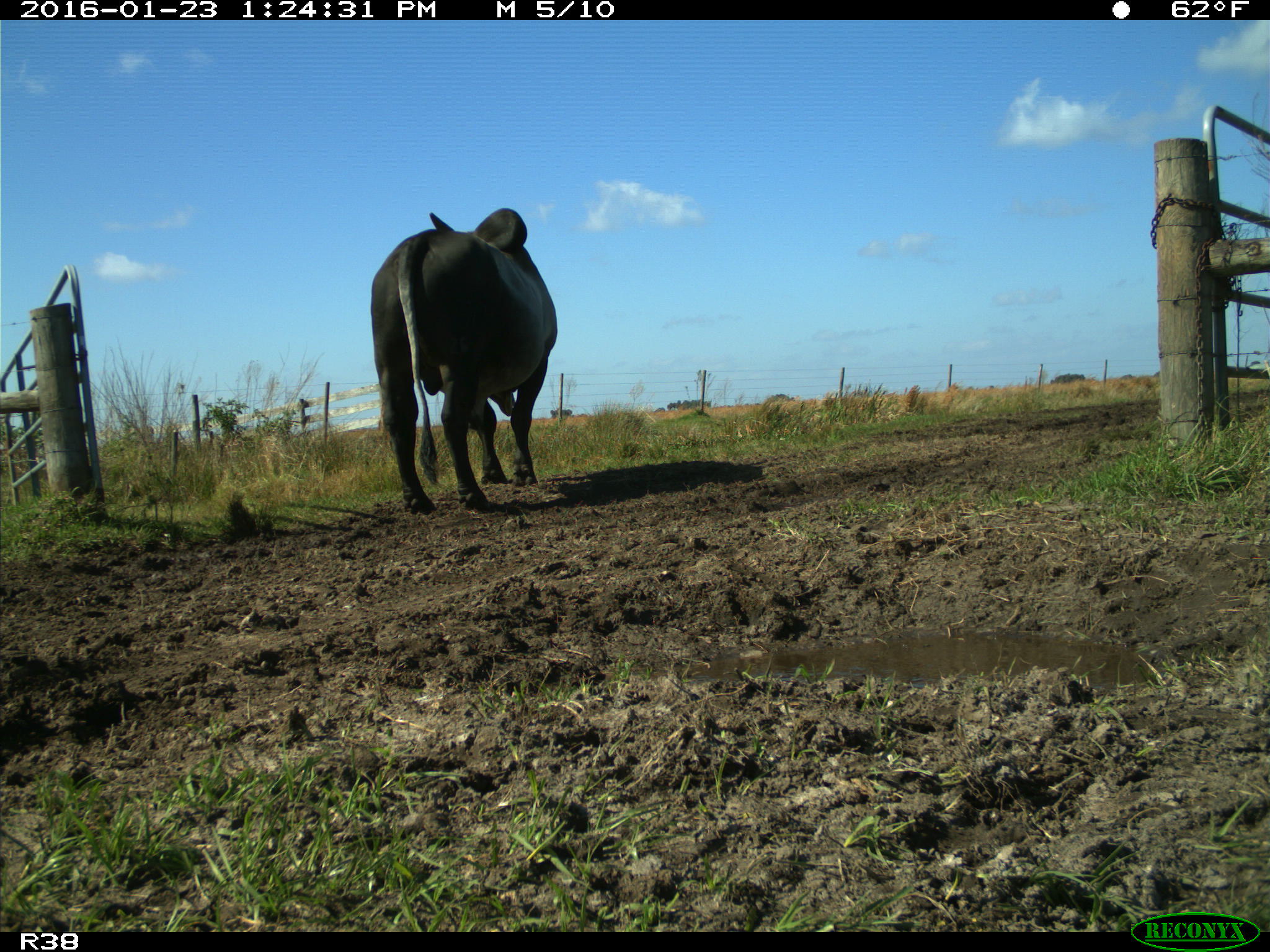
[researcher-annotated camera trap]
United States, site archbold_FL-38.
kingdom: Animalia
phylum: Chordata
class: Mammalia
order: Artiodactyla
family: Bovidae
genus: Bos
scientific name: Bos taurus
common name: domestic cow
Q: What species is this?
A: Bos taurus (domestic cow).